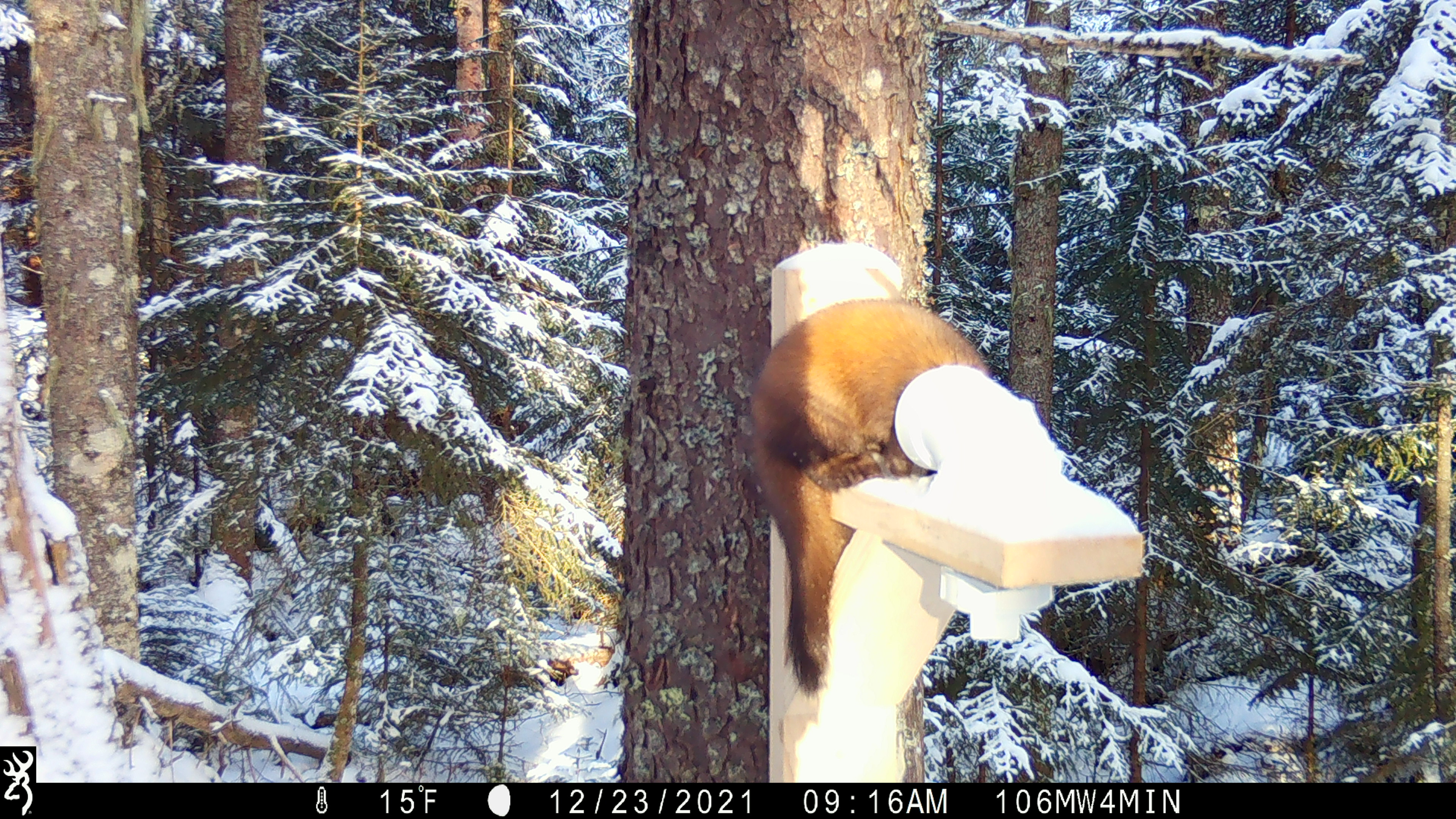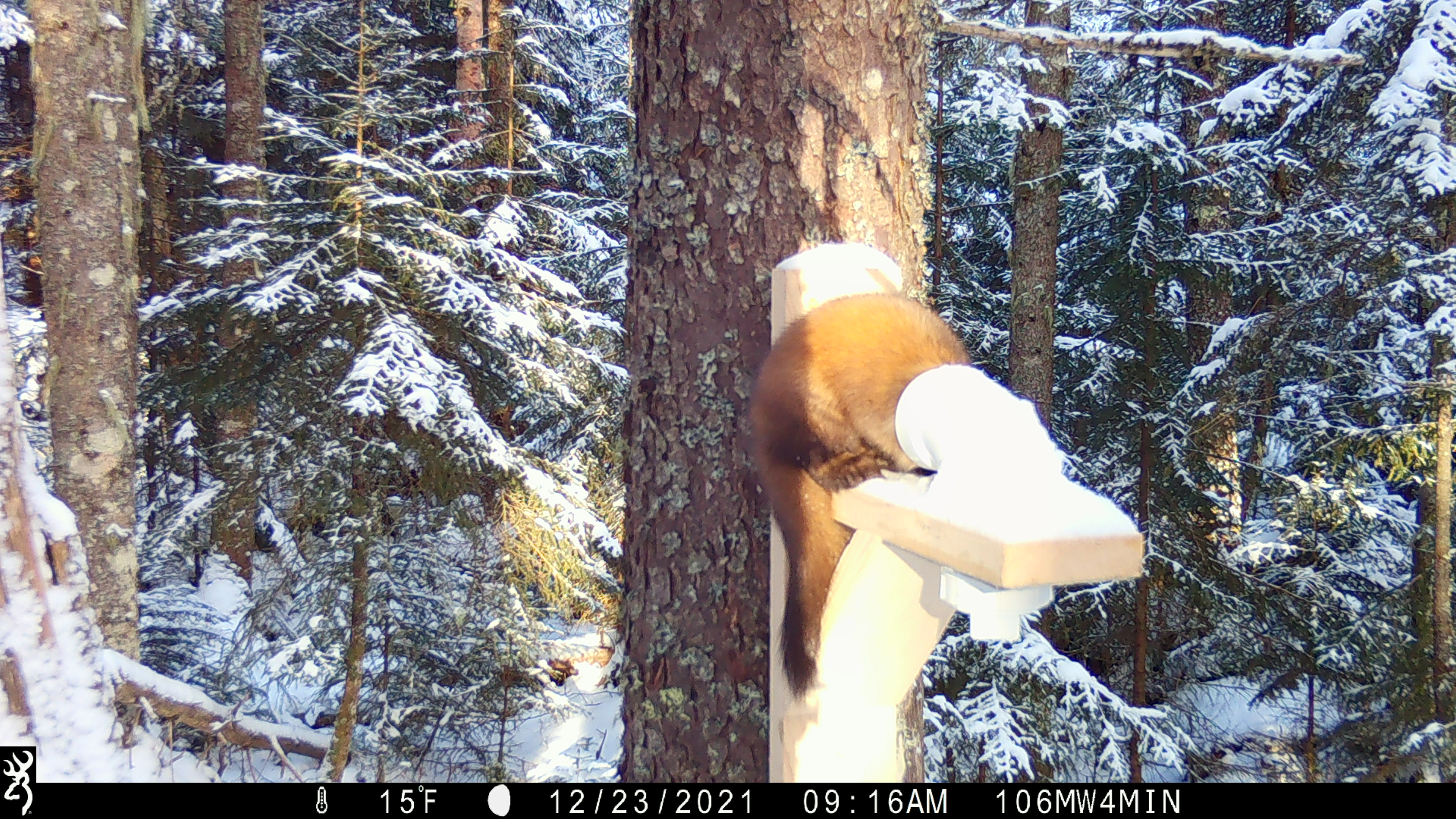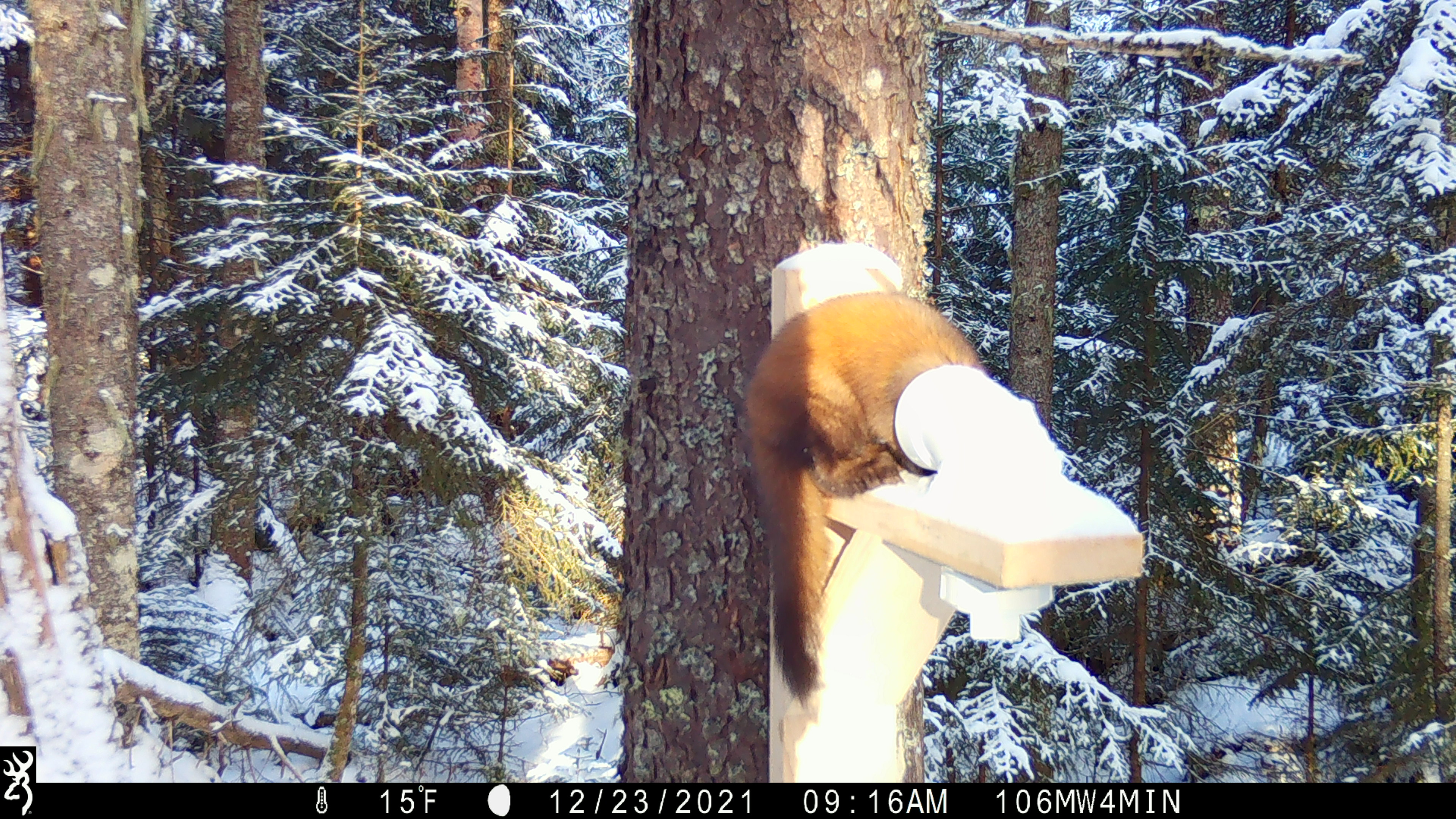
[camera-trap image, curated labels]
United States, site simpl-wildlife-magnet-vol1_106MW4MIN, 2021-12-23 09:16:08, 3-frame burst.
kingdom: Animalia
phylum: Chordata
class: Mammalia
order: Carnivora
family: Mustelidae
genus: Martes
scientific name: Martes americana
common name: american marten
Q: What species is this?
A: American marten (Martes americana).